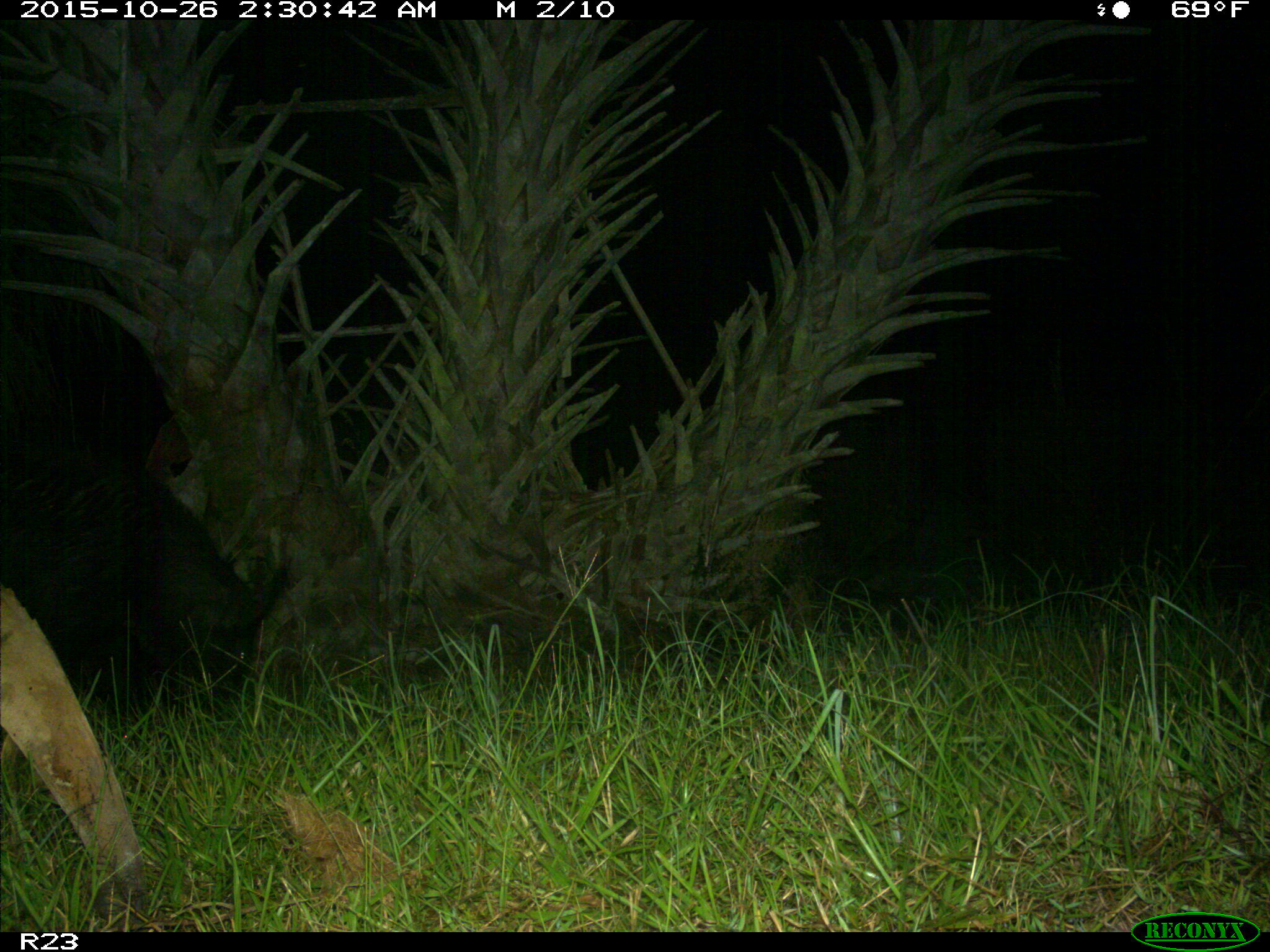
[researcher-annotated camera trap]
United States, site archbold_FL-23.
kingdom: Animalia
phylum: Chordata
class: Mammalia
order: Artiodactyla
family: Suidae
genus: Sus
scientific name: Sus scrofa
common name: wild boar